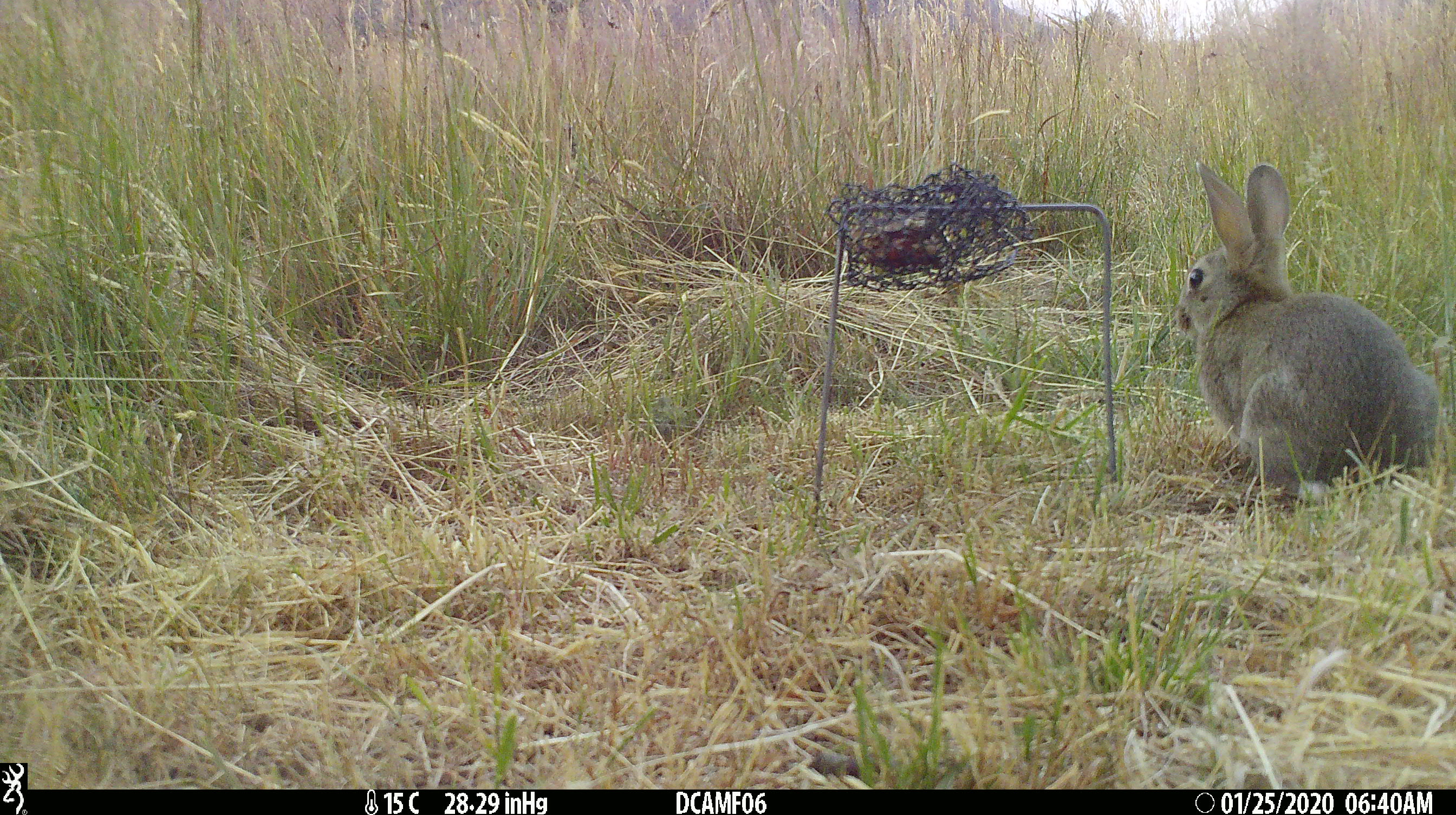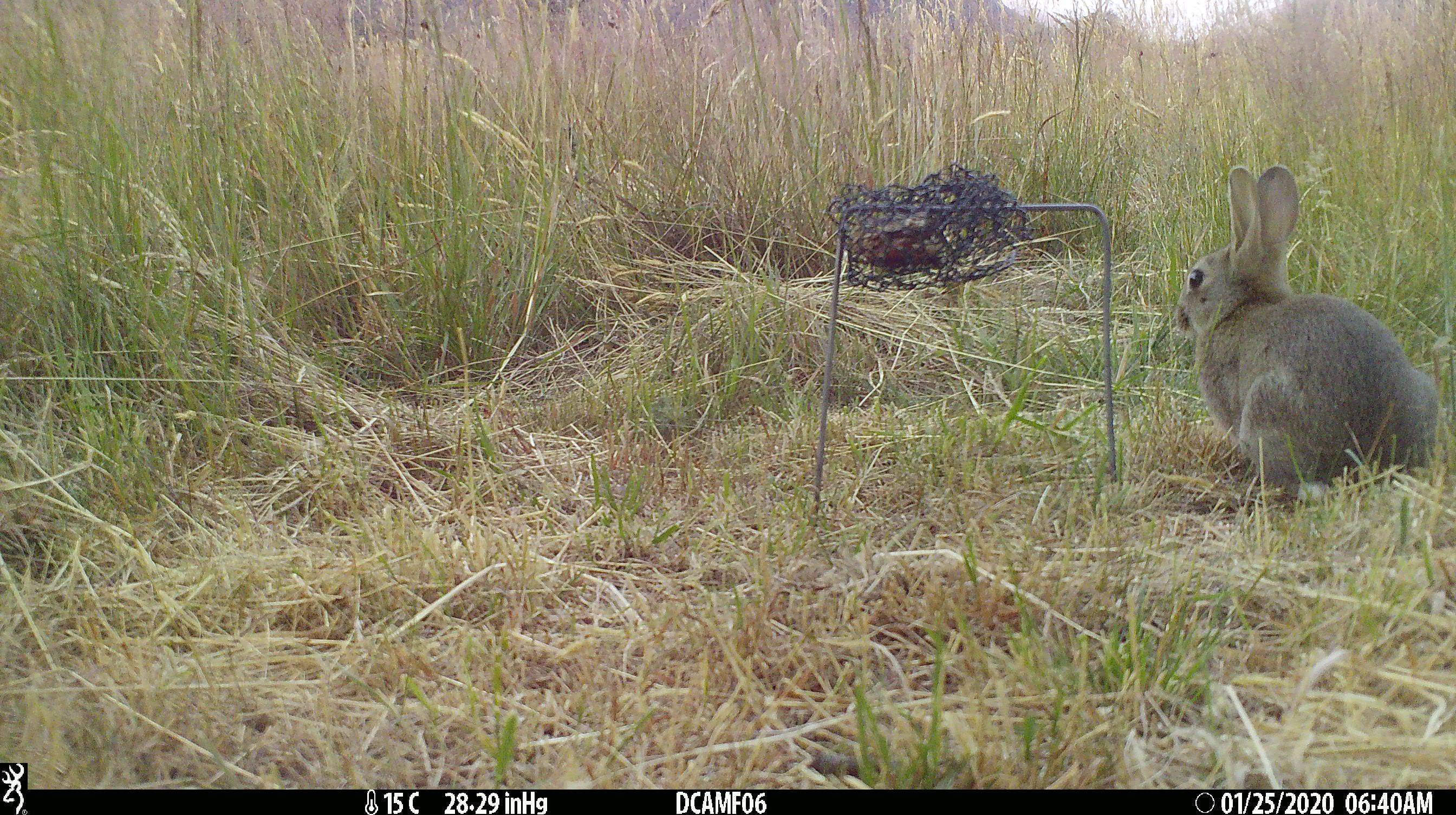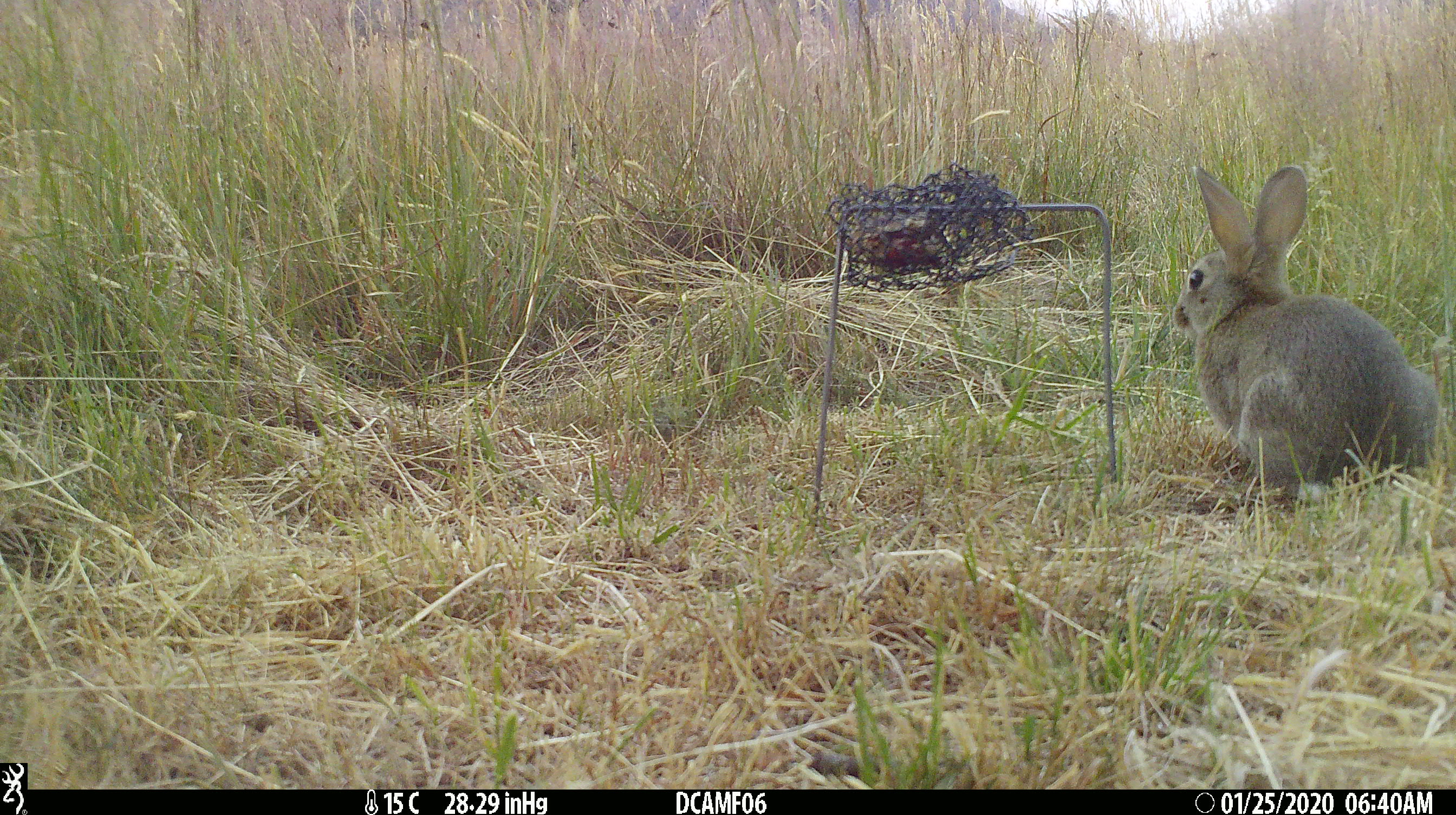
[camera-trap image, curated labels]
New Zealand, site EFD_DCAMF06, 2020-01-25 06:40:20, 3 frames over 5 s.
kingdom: Animalia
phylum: Chordata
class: Mammalia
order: Lagomorpha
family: Leporidae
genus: Oryctolagus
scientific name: Oryctolagus cuniculus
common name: european rabbit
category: rabbit